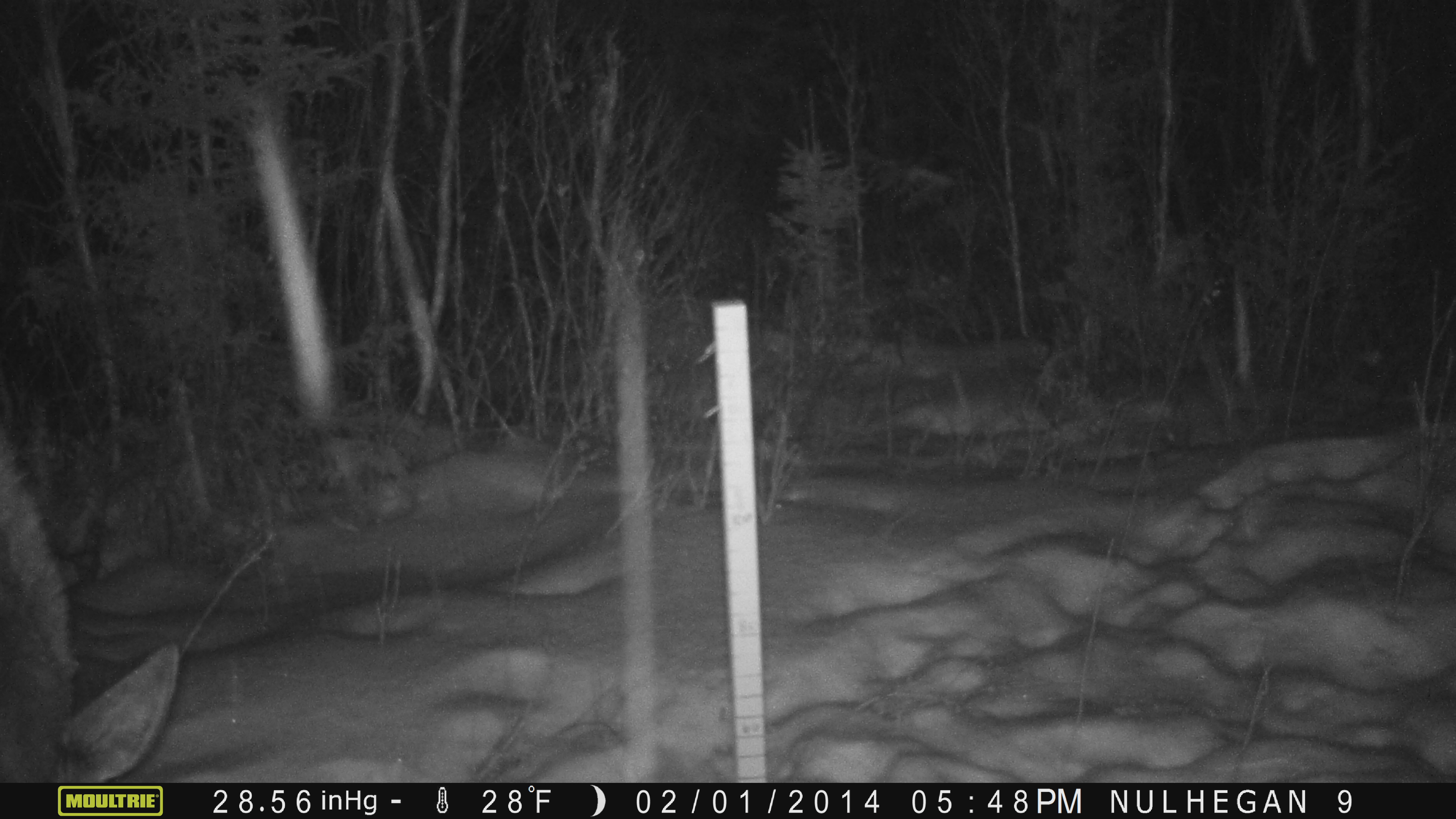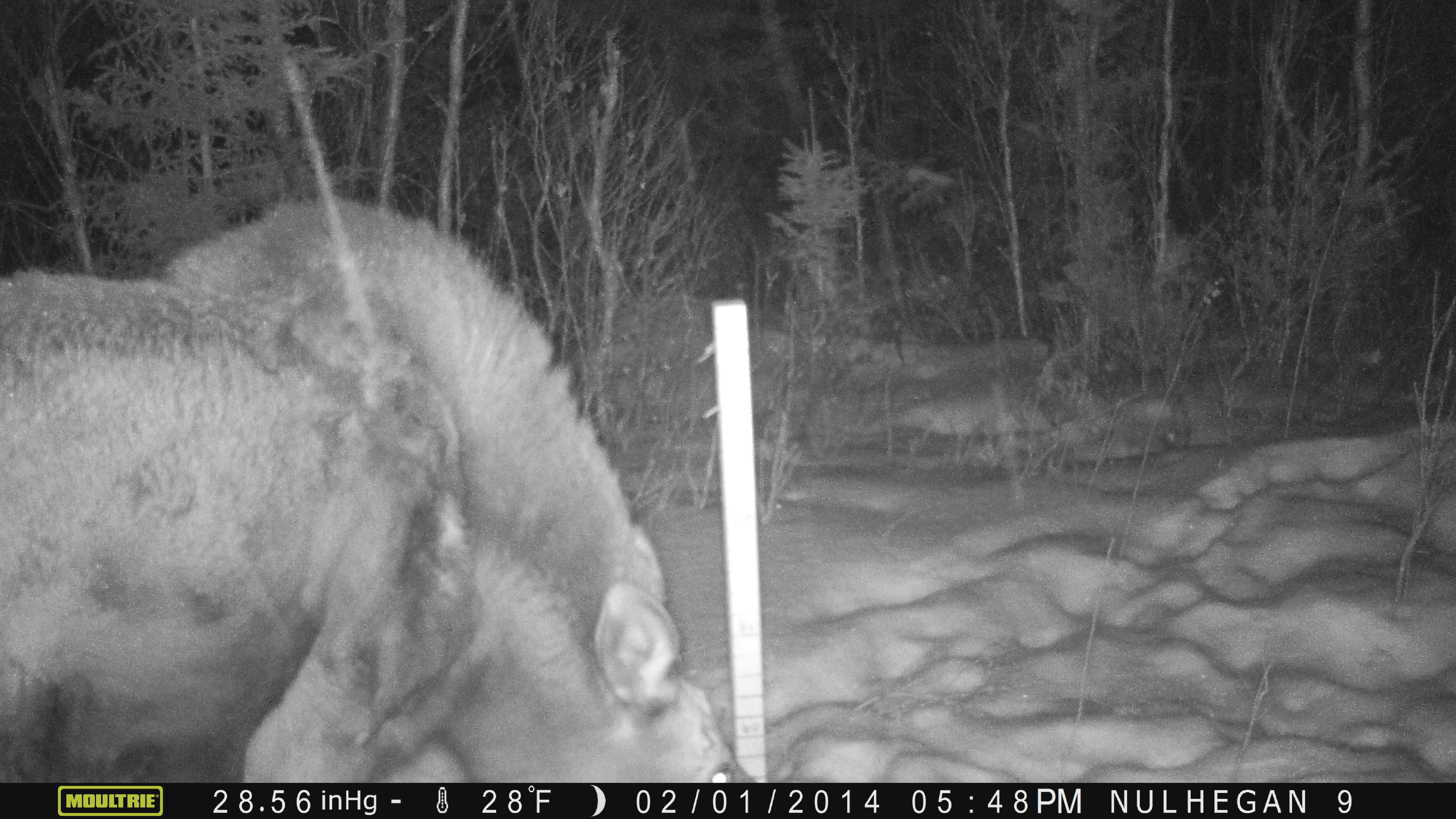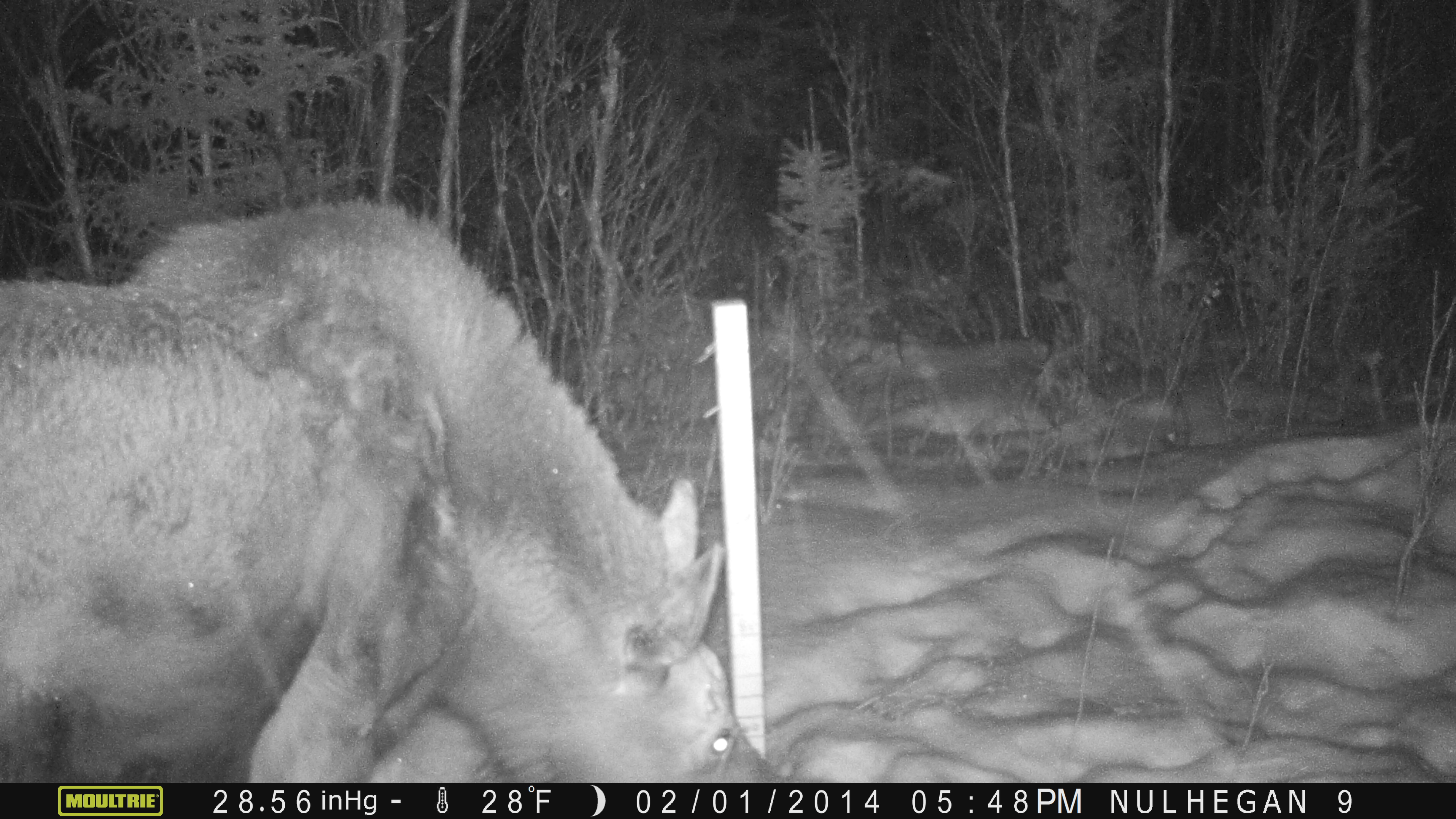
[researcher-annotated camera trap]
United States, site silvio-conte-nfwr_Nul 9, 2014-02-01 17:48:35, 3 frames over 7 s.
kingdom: Animalia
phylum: Chordata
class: Mammalia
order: Artiodactyla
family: Cervidae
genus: Alces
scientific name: Alces alces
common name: moose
Moose (Alces alces).